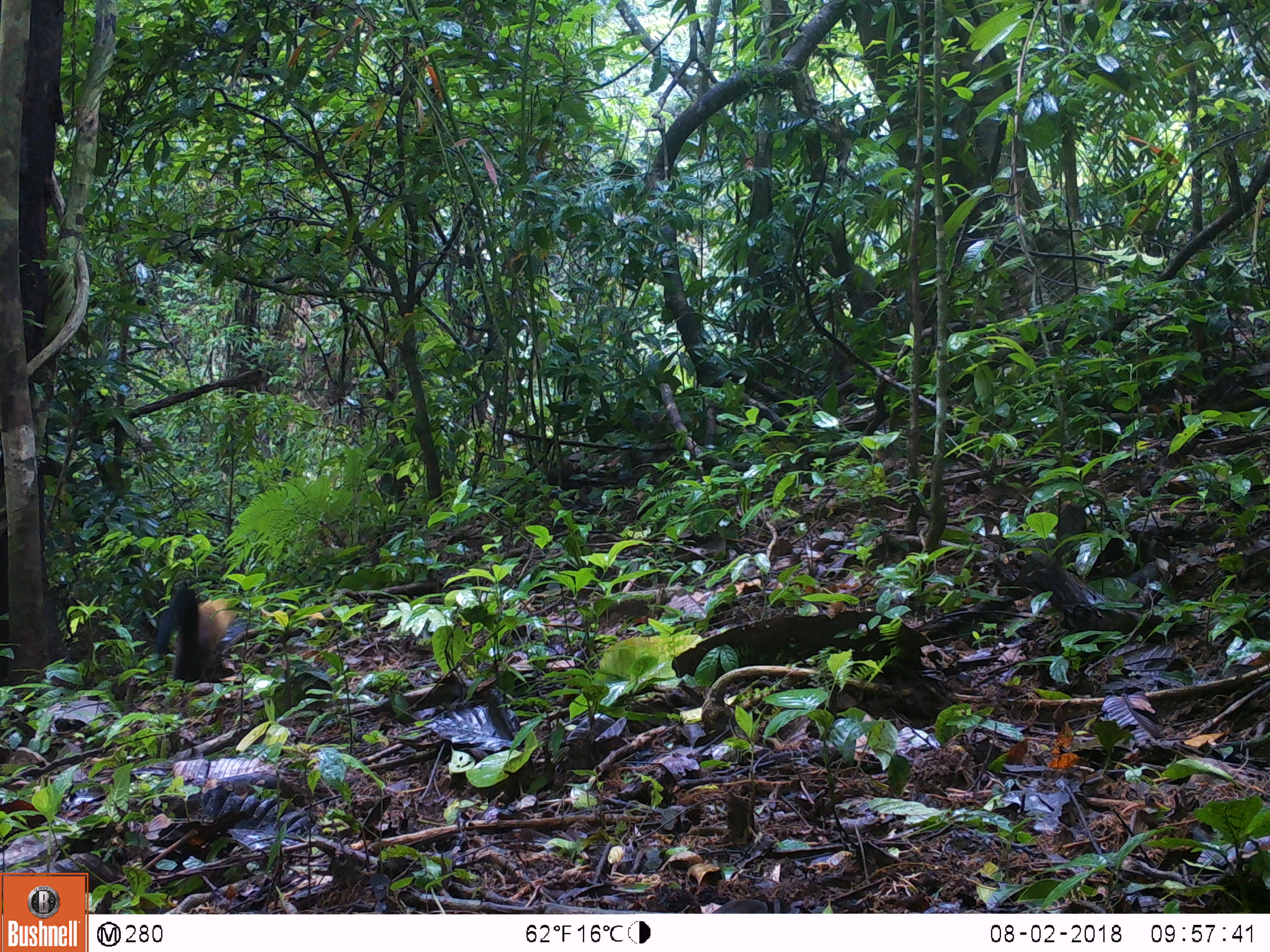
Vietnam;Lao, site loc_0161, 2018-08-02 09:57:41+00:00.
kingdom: Animalia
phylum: Chordata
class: Mammalia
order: Carnivora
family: Mustelidae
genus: Martes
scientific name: Martes flavigula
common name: yellow-throated marten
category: yellow throated marten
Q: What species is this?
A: Yellow throated marten (yellow-throated marten) (Martes flavigula).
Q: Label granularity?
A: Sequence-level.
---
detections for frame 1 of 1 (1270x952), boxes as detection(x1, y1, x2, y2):
yellow throated marten: detection(151, 580, 239, 682)